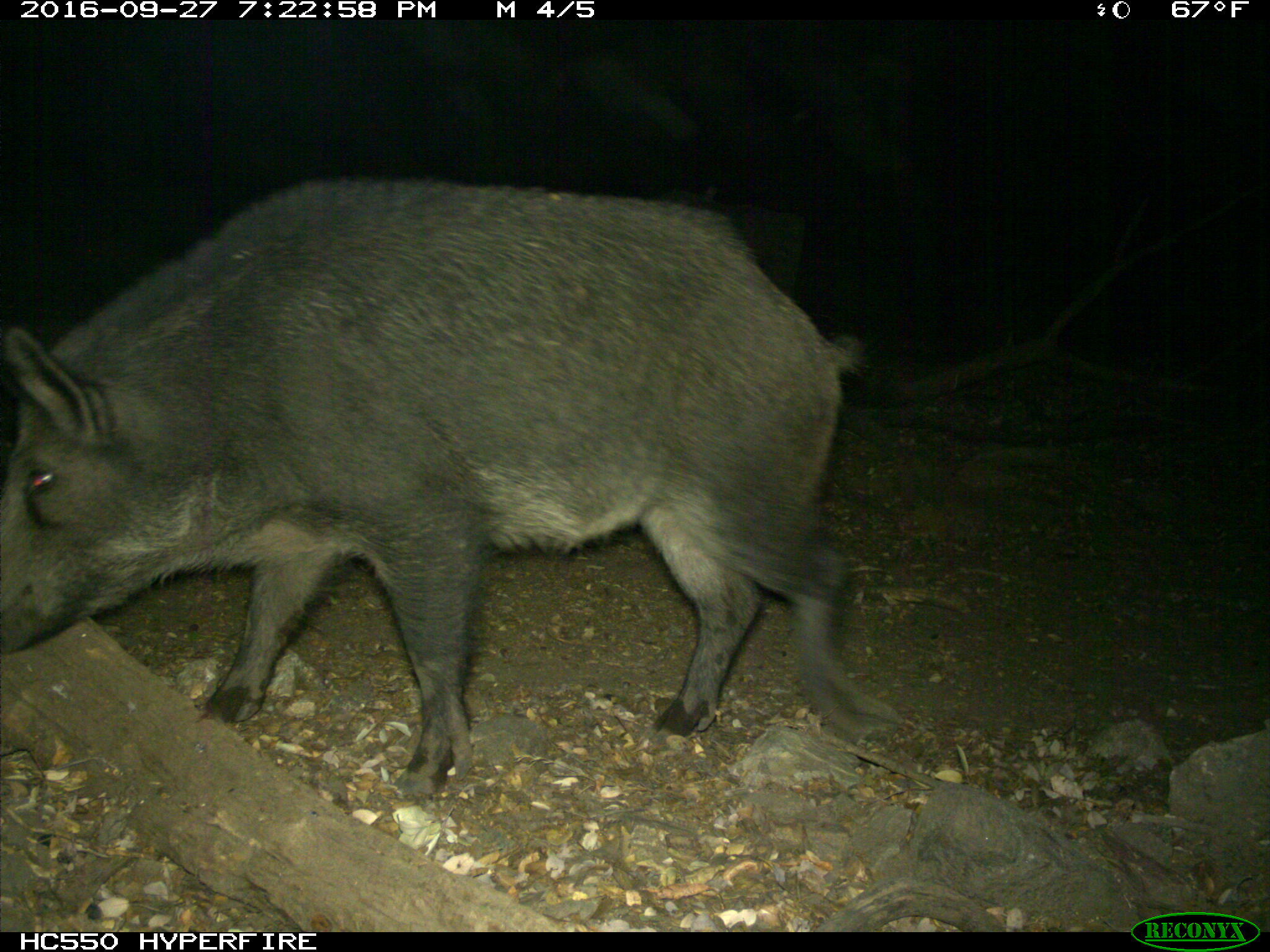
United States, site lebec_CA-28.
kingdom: Animalia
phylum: Chordata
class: Mammalia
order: Artiodactyla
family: Suidae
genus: Sus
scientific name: Sus scrofa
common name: wild boar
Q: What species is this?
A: Sus scrofa (wild boar).